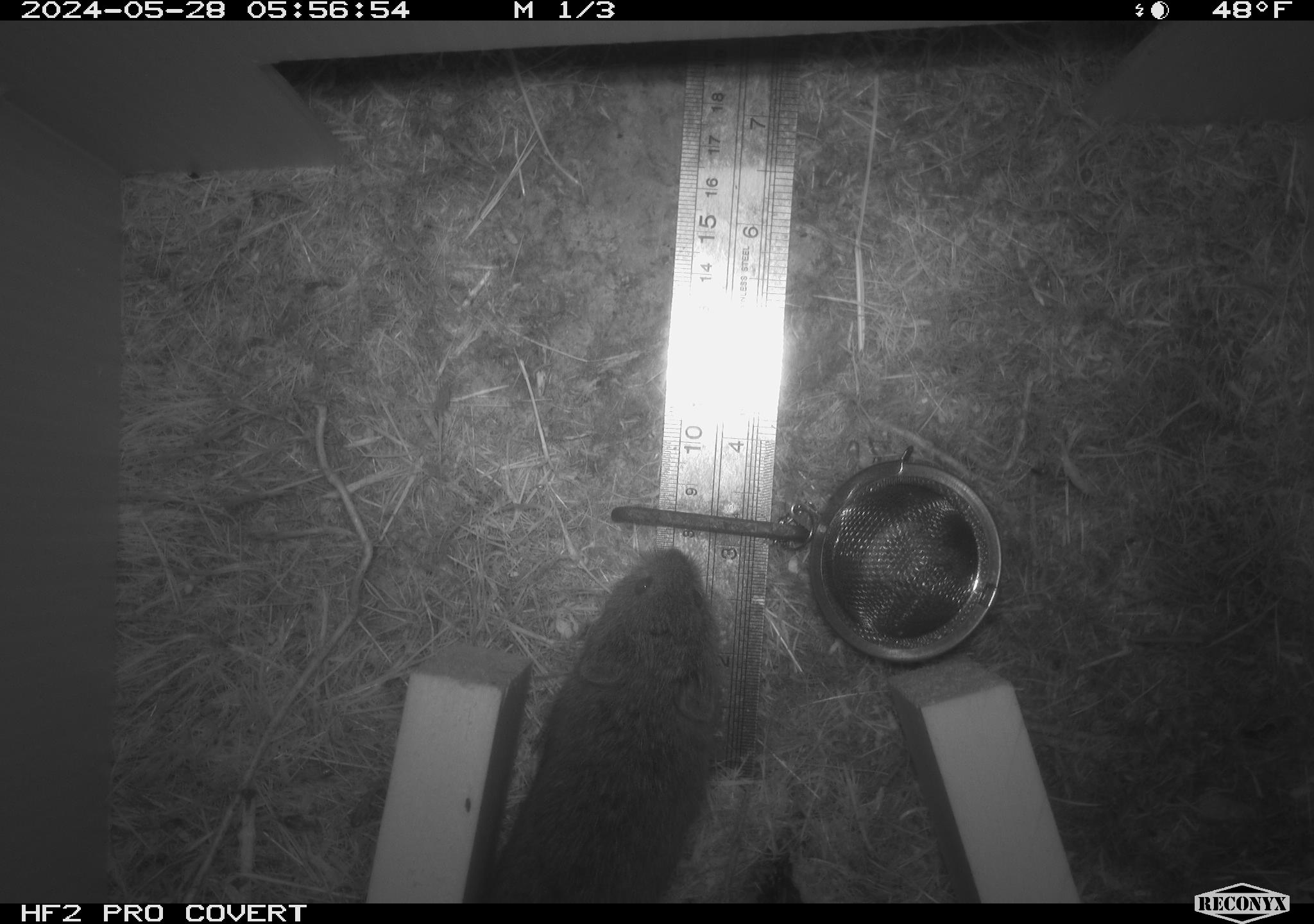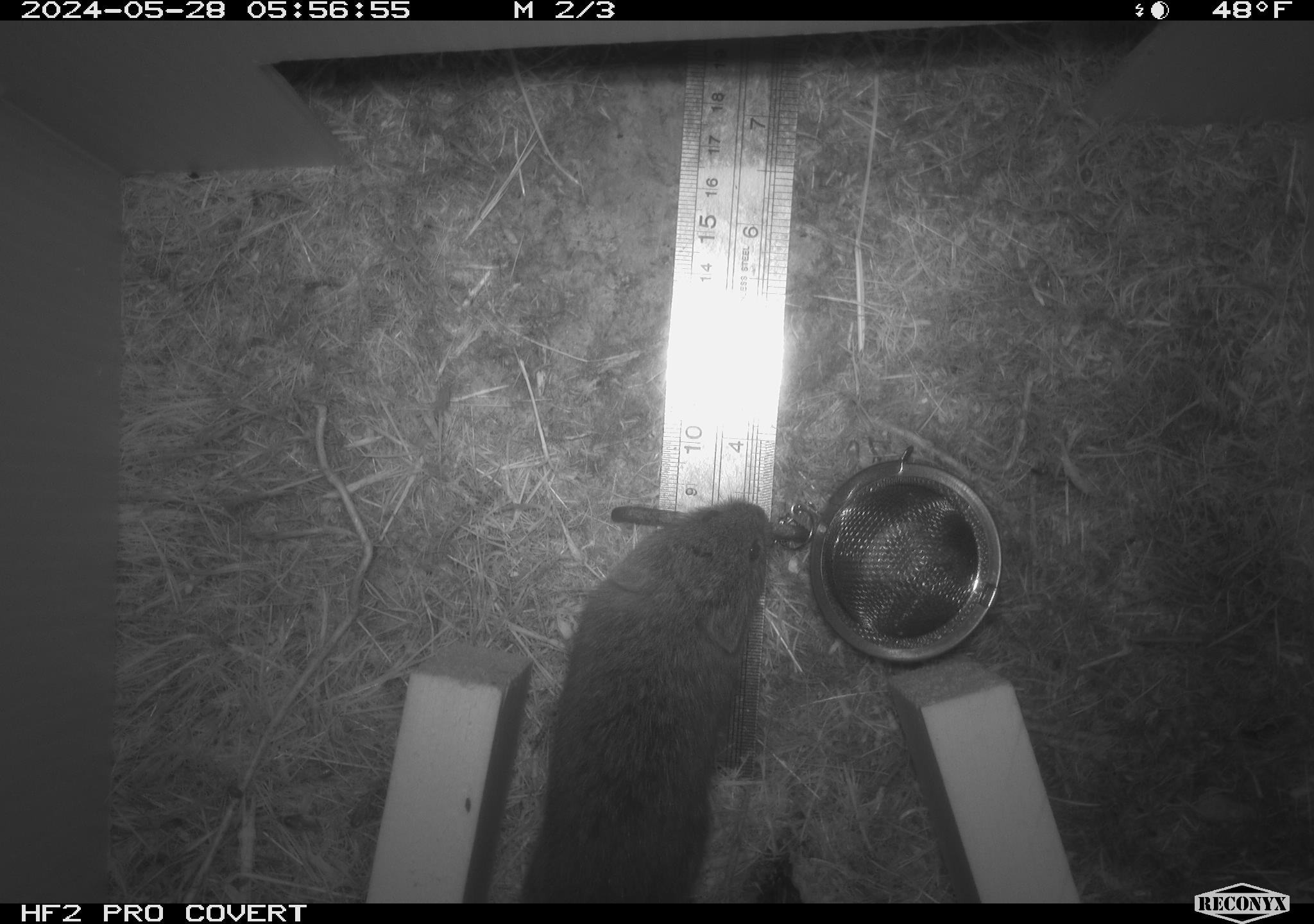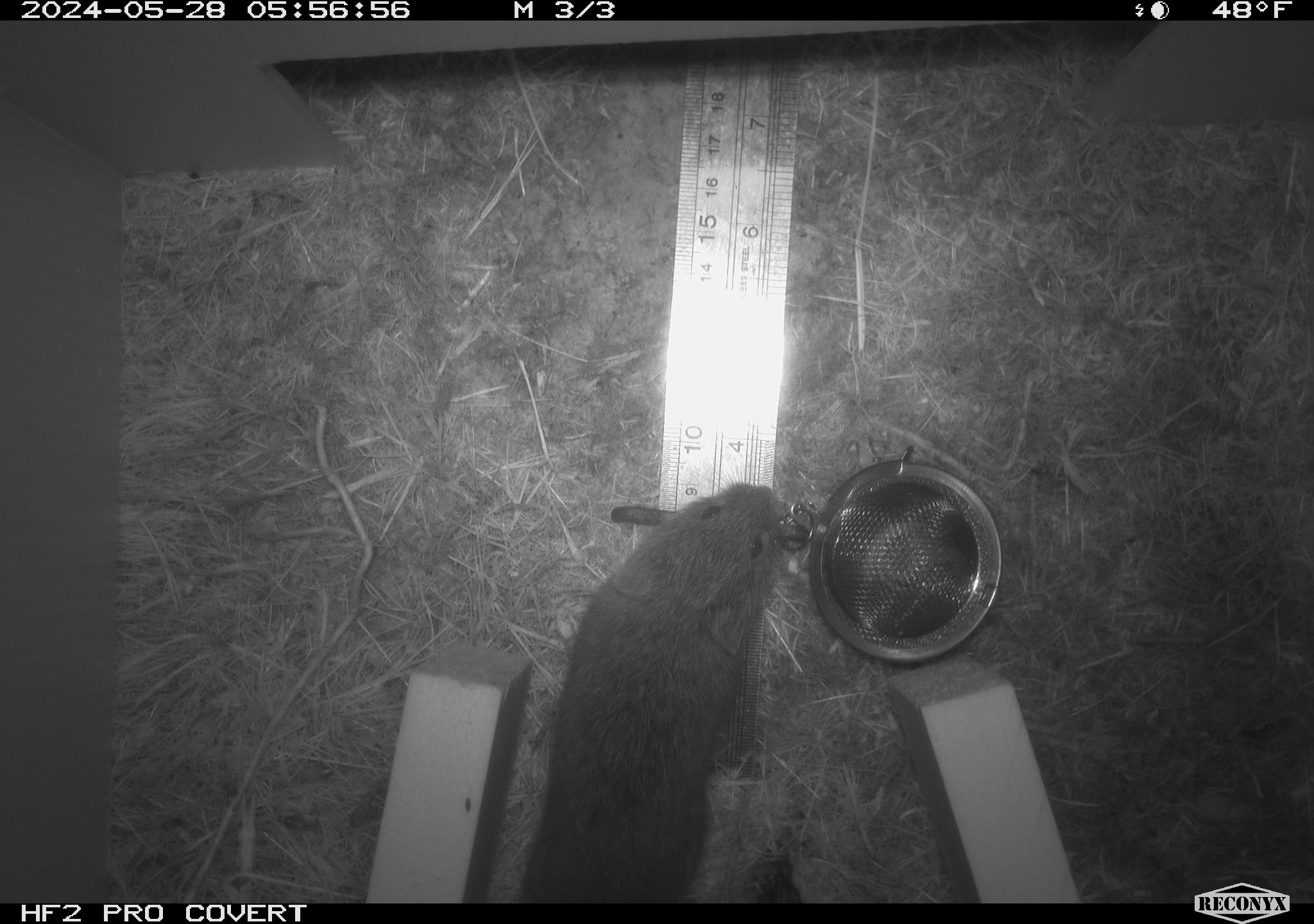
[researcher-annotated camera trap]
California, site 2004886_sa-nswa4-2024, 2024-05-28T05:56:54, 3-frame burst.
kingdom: Animalia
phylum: Chordata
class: Mammalia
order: Rodentia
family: Cricetidae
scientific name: Arvicolinae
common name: voles, lemmings, and muskrats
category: arvicolinae subfamily